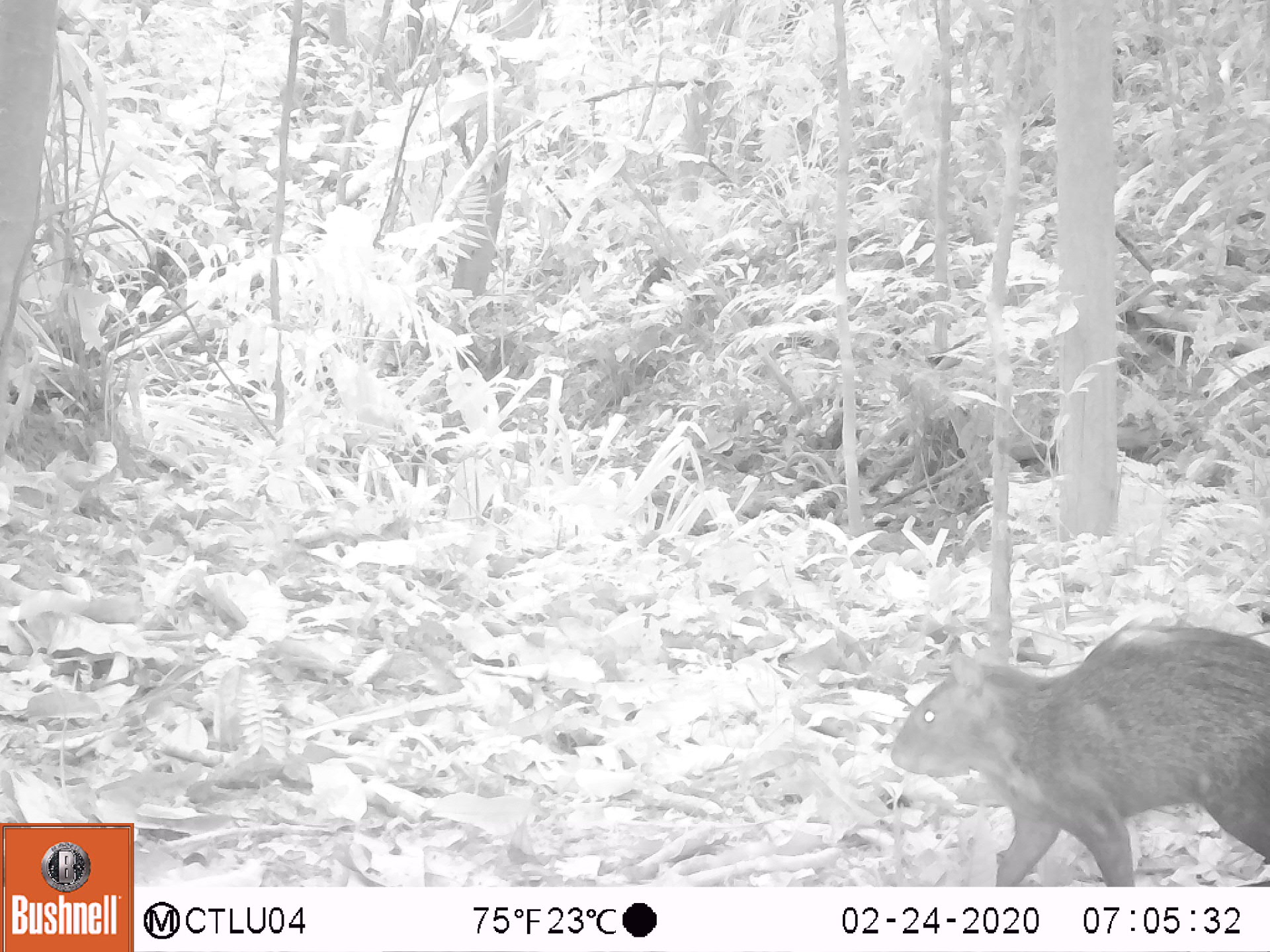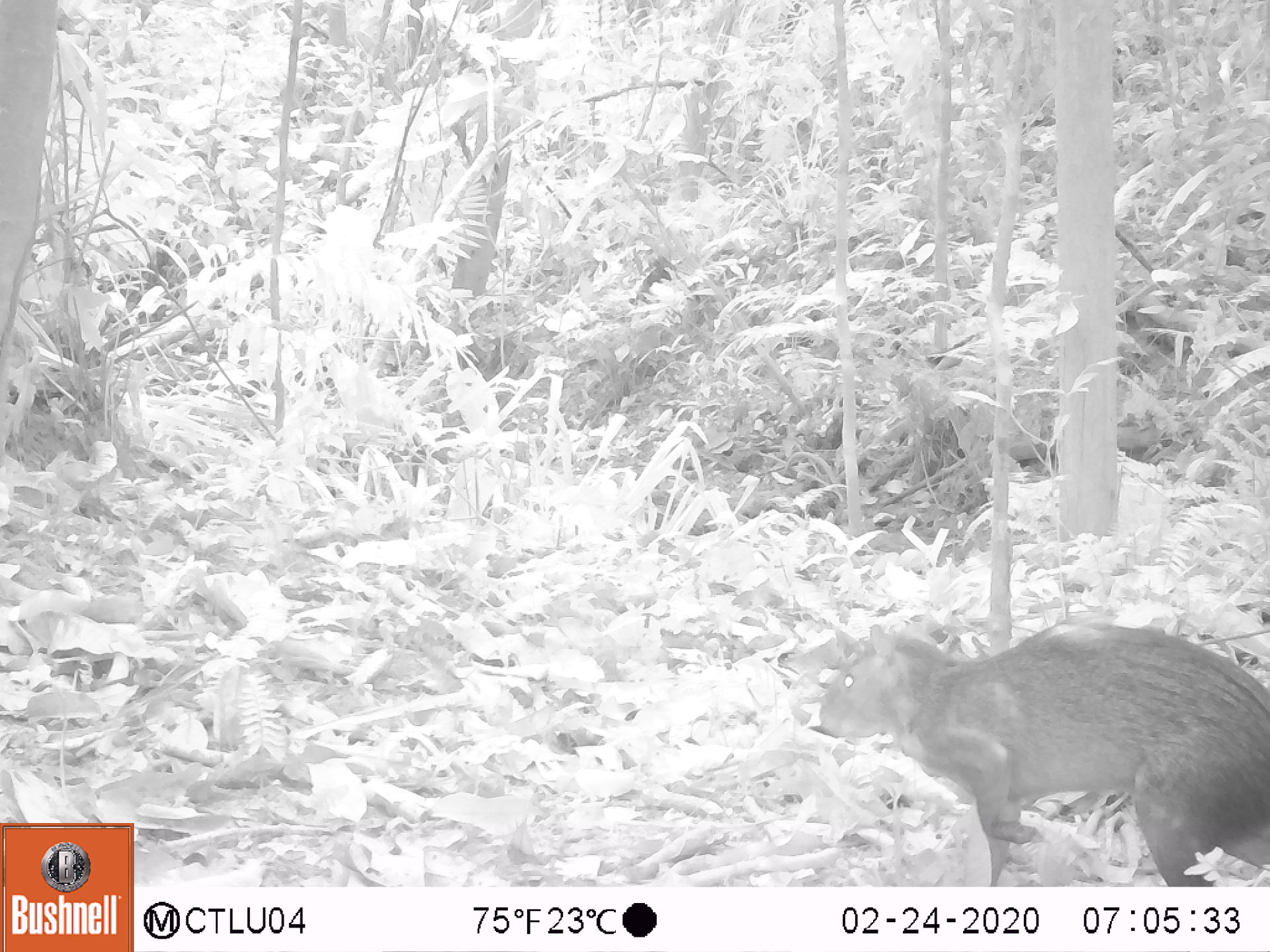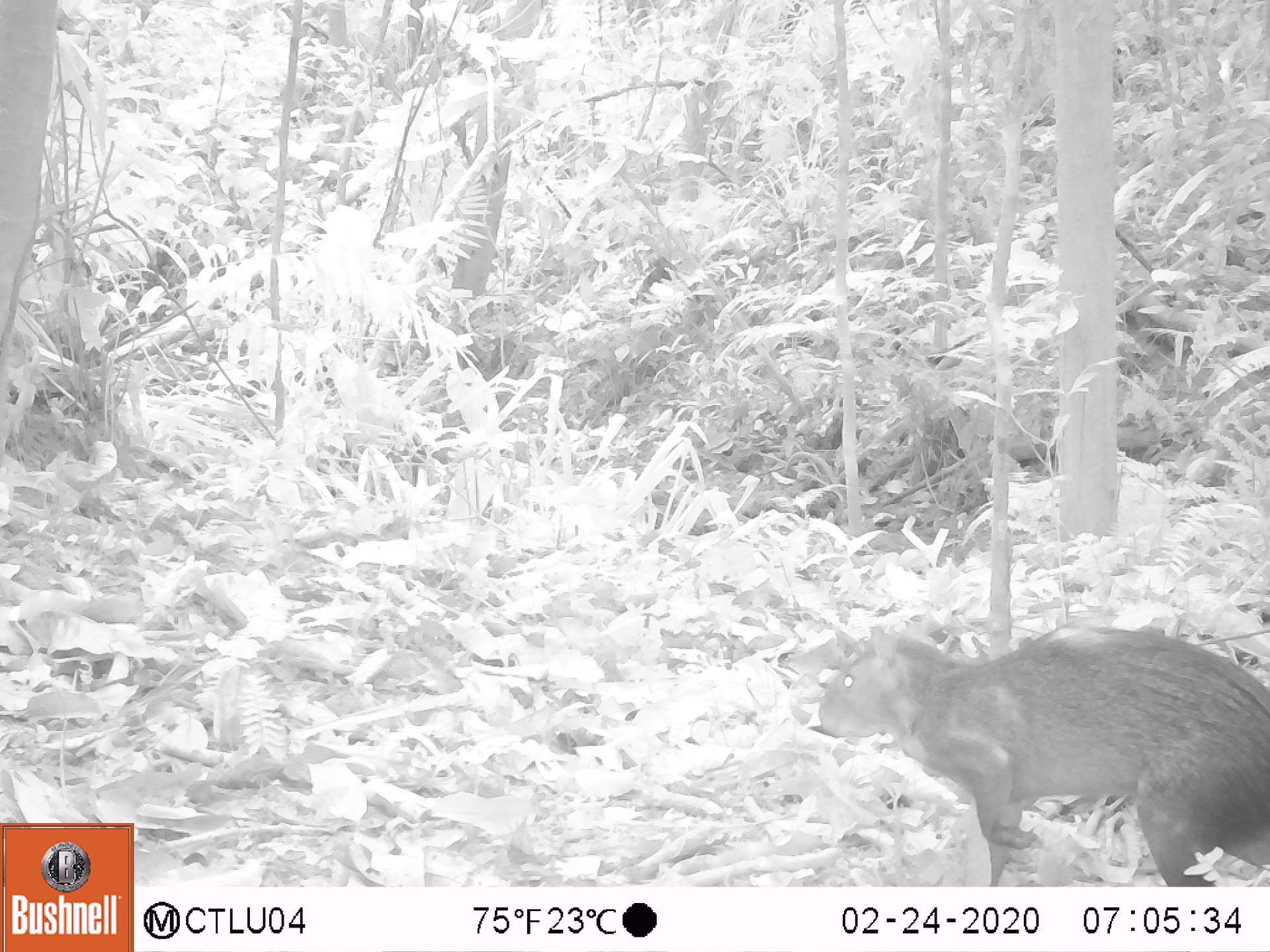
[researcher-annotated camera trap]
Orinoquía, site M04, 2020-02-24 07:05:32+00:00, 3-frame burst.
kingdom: Animalia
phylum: Chordata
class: Mammalia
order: Rodentia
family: Dasyproctidae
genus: Dasyprocta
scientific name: Dasyprocta fuliginosa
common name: black agouti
Black agouti (Dasyprocta fuliginosa).